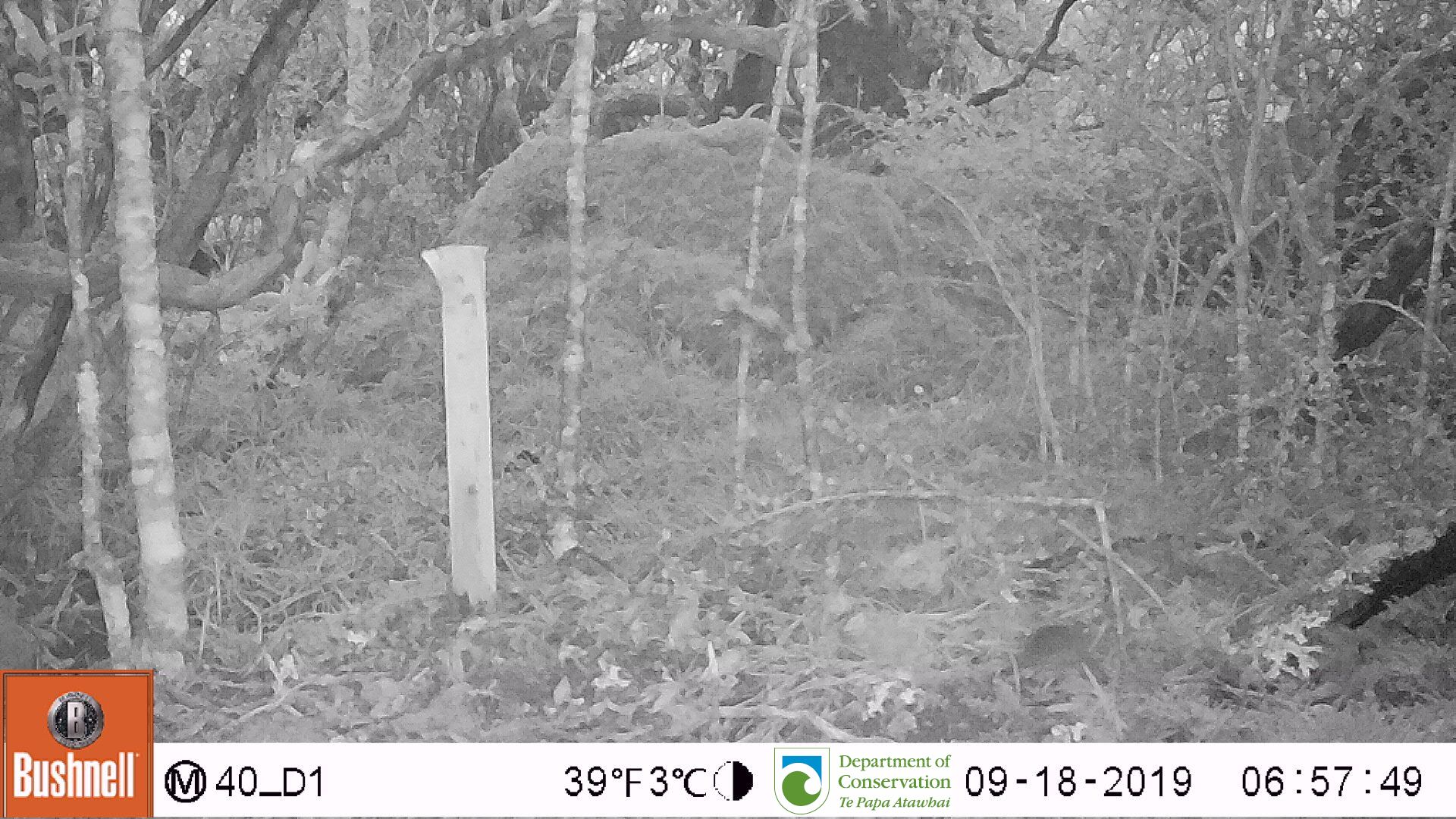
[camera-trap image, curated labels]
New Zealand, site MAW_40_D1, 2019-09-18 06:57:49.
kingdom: Animalia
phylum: Chordata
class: Mammalia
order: Rodentia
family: Muridae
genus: Mus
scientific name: Mus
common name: mouse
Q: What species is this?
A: Mouse (Mus).